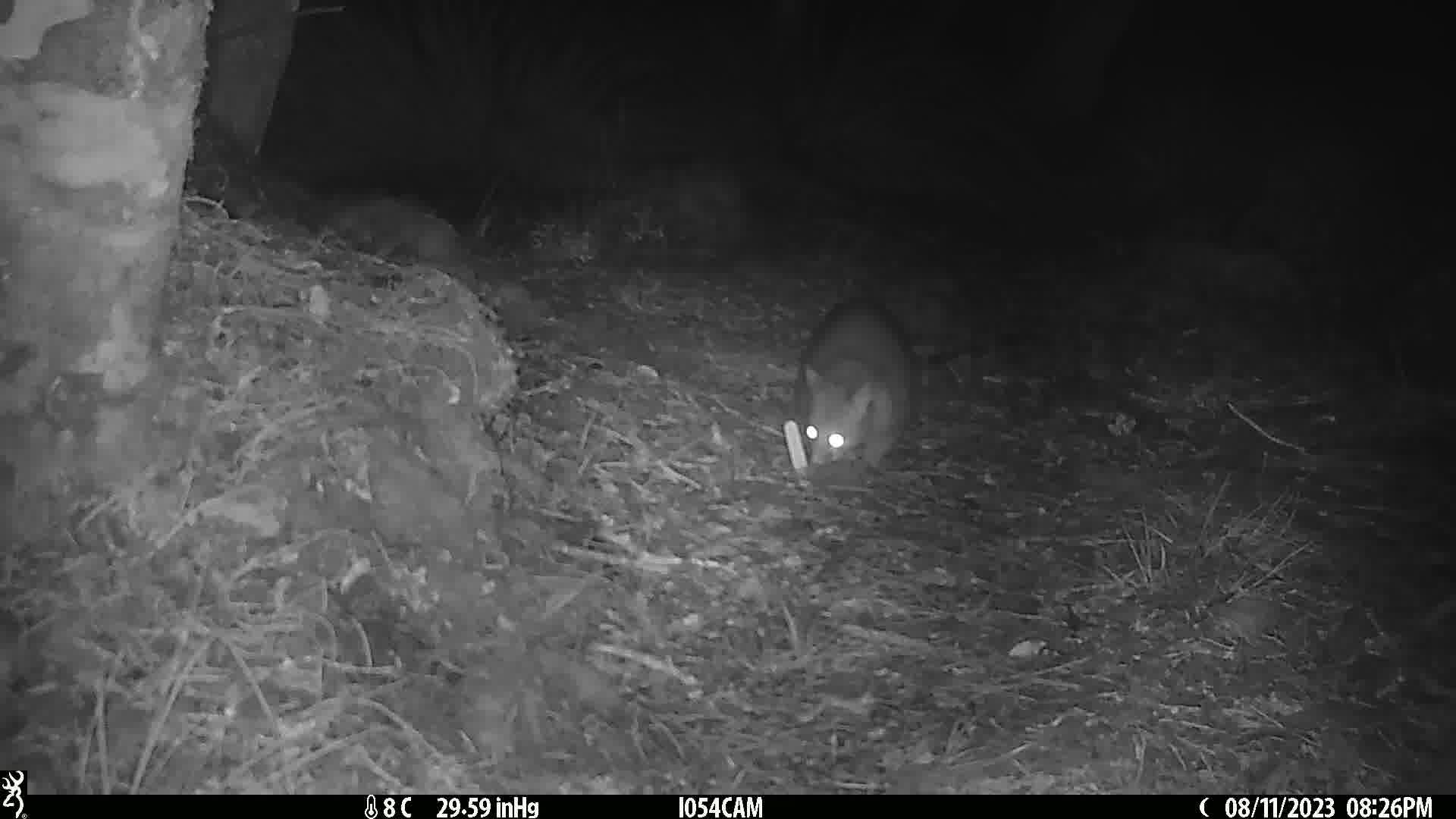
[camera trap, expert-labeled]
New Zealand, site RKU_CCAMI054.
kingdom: Animalia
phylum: Chordata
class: Mammalia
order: Diprotodontia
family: Phalangeridae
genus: Trichosurus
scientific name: Trichosurus vulpecula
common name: common brushtail possum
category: possum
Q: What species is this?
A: Possum (common brushtail possum) (Trichosurus vulpecula).